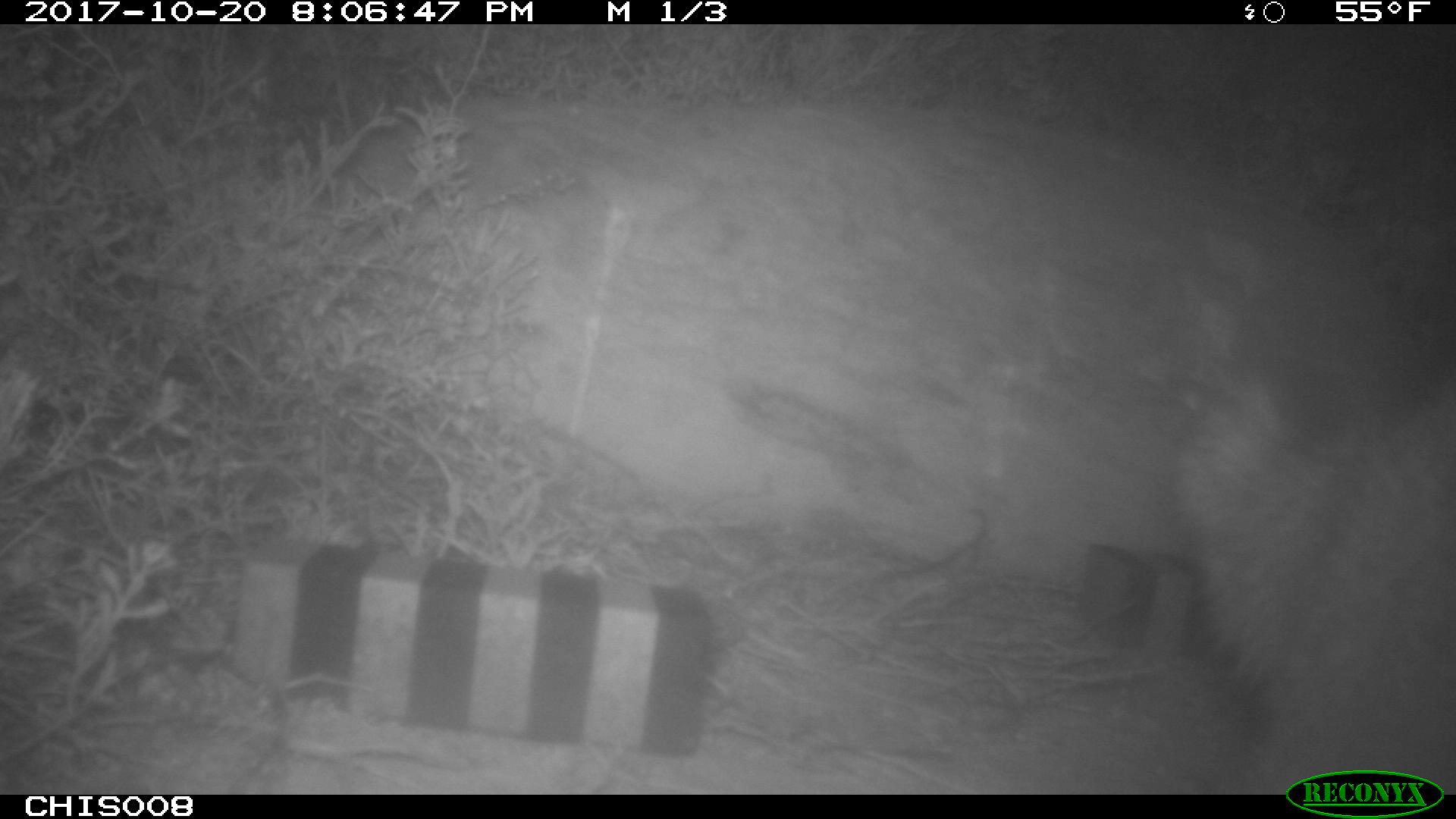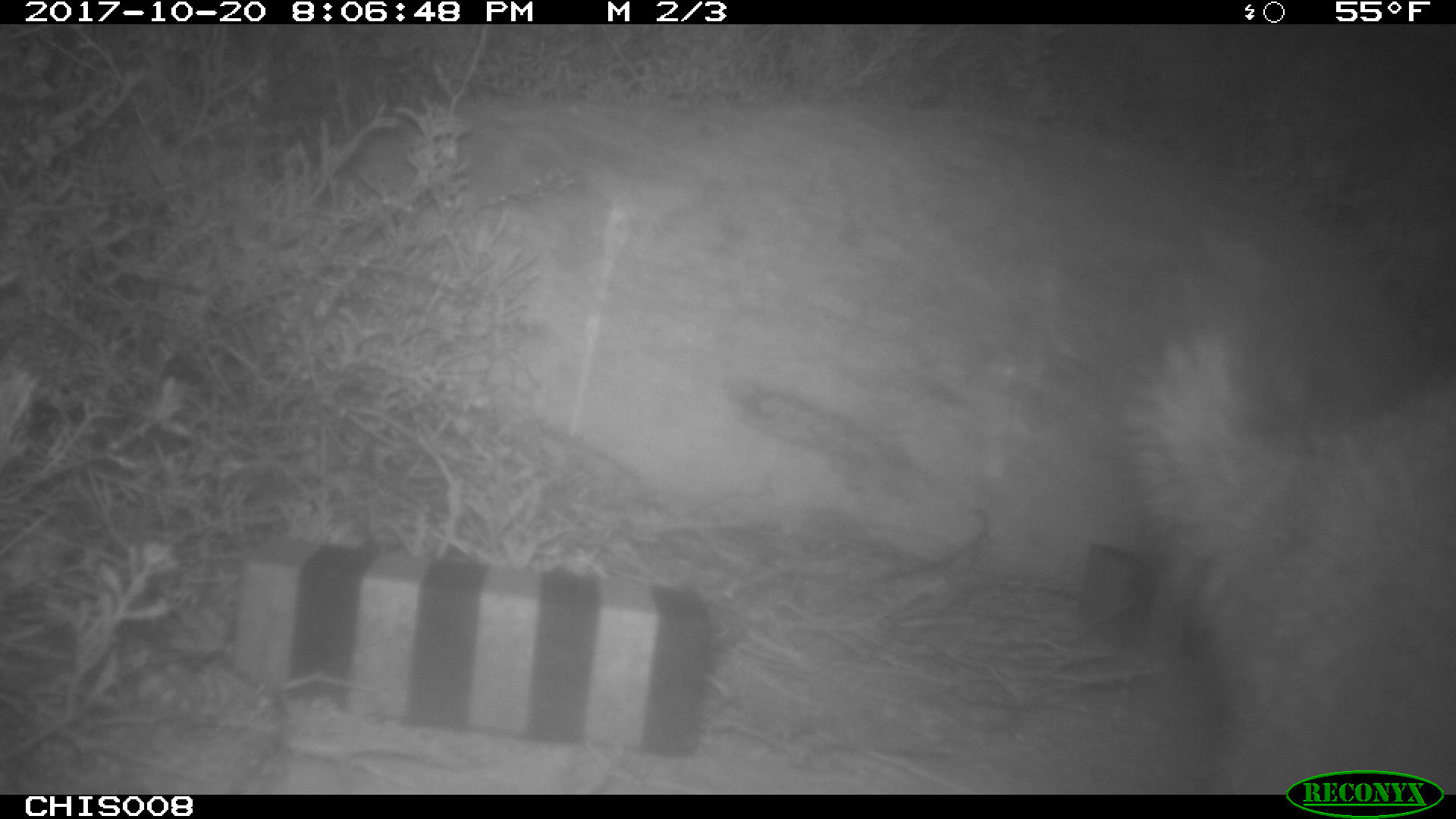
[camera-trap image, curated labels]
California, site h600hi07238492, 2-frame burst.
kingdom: Animalia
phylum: Chordata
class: Mammalia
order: Carnivora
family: Canidae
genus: Urocyon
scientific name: Urocyon littoralis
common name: island fox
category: fox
Fox (island fox) (Urocyon littoralis).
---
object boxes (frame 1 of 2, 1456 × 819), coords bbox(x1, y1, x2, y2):
fox: bbox(1181, 395, 1455, 794)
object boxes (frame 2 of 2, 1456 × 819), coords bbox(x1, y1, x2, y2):
fox: bbox(1122, 264, 1455, 796)